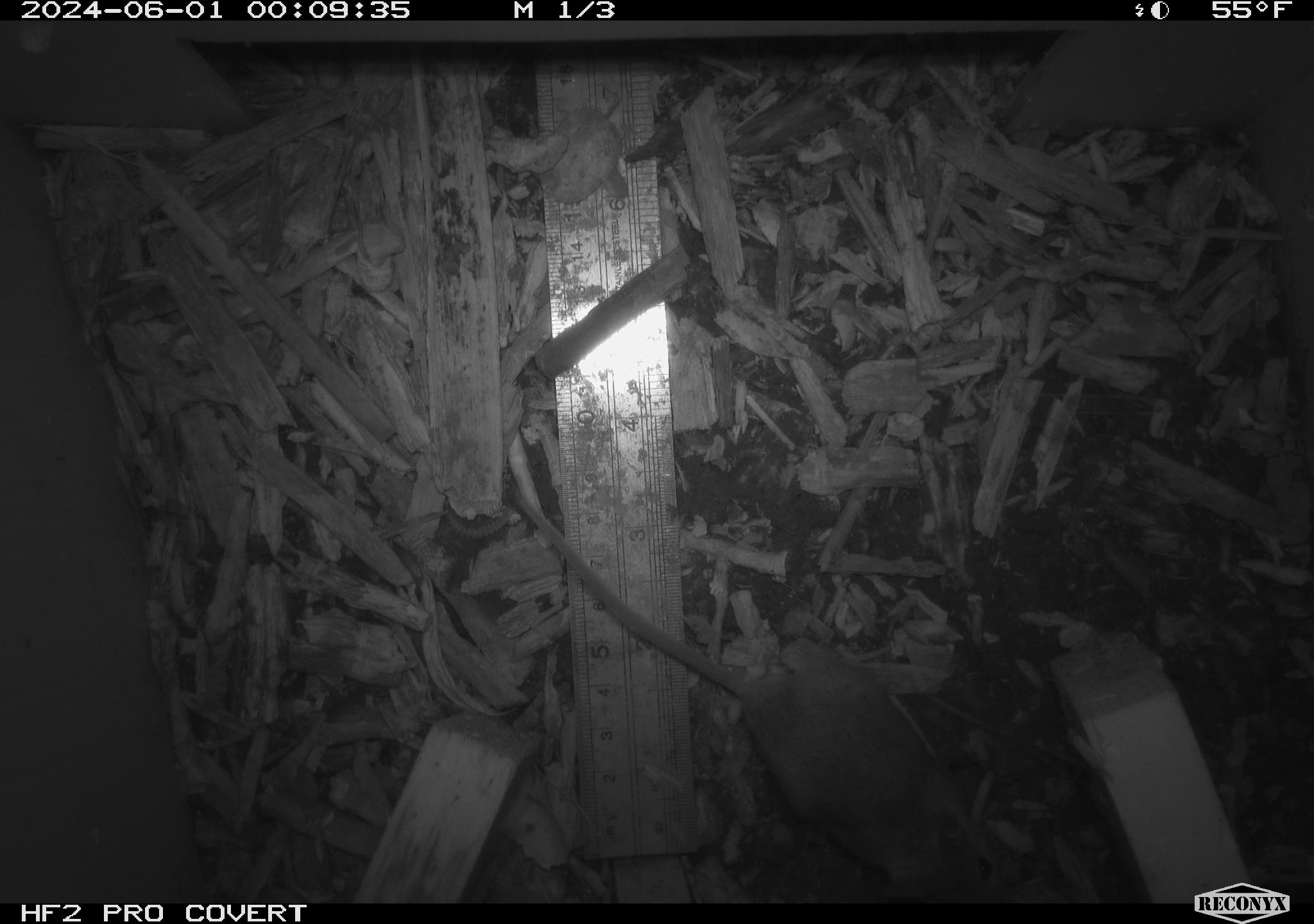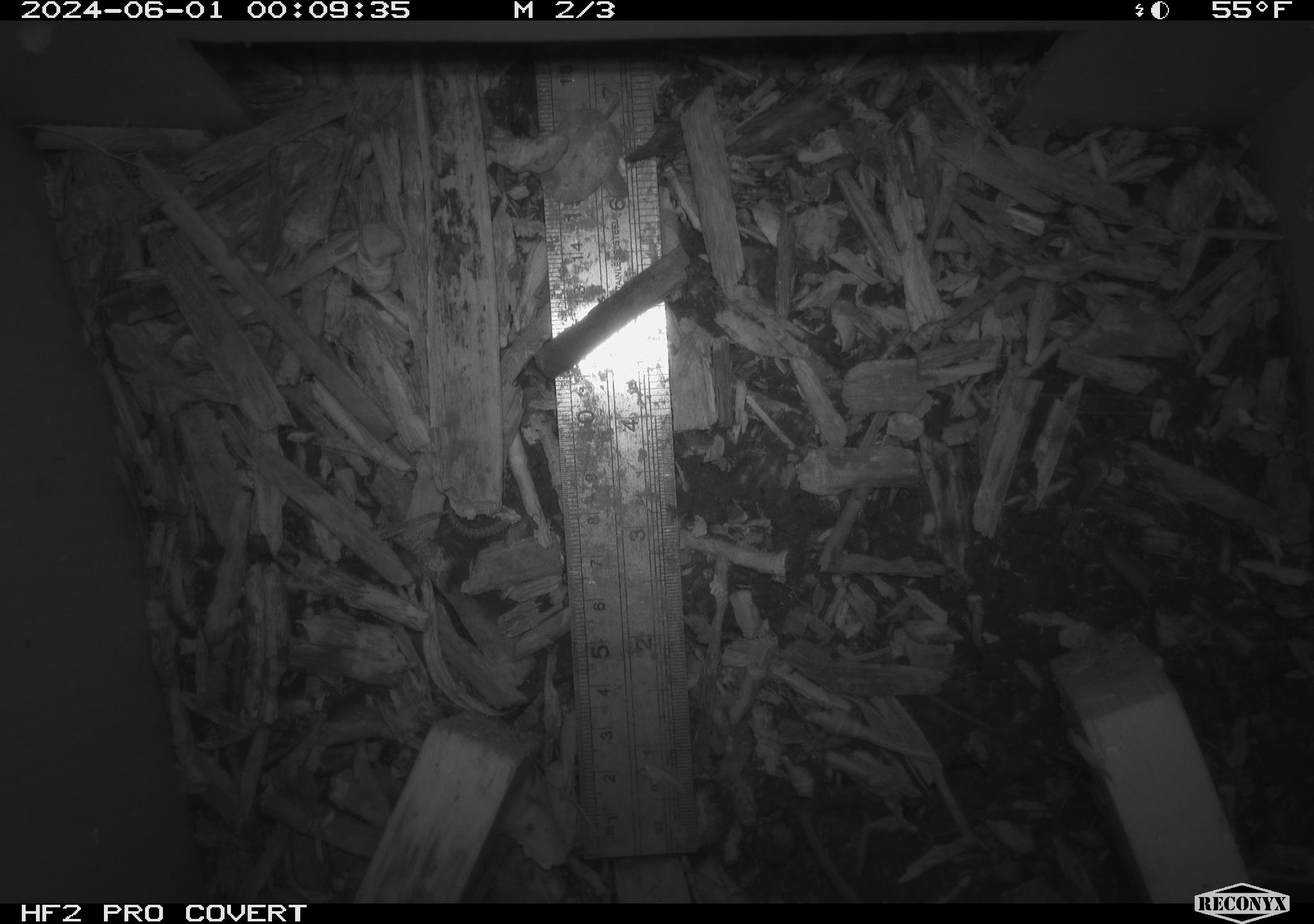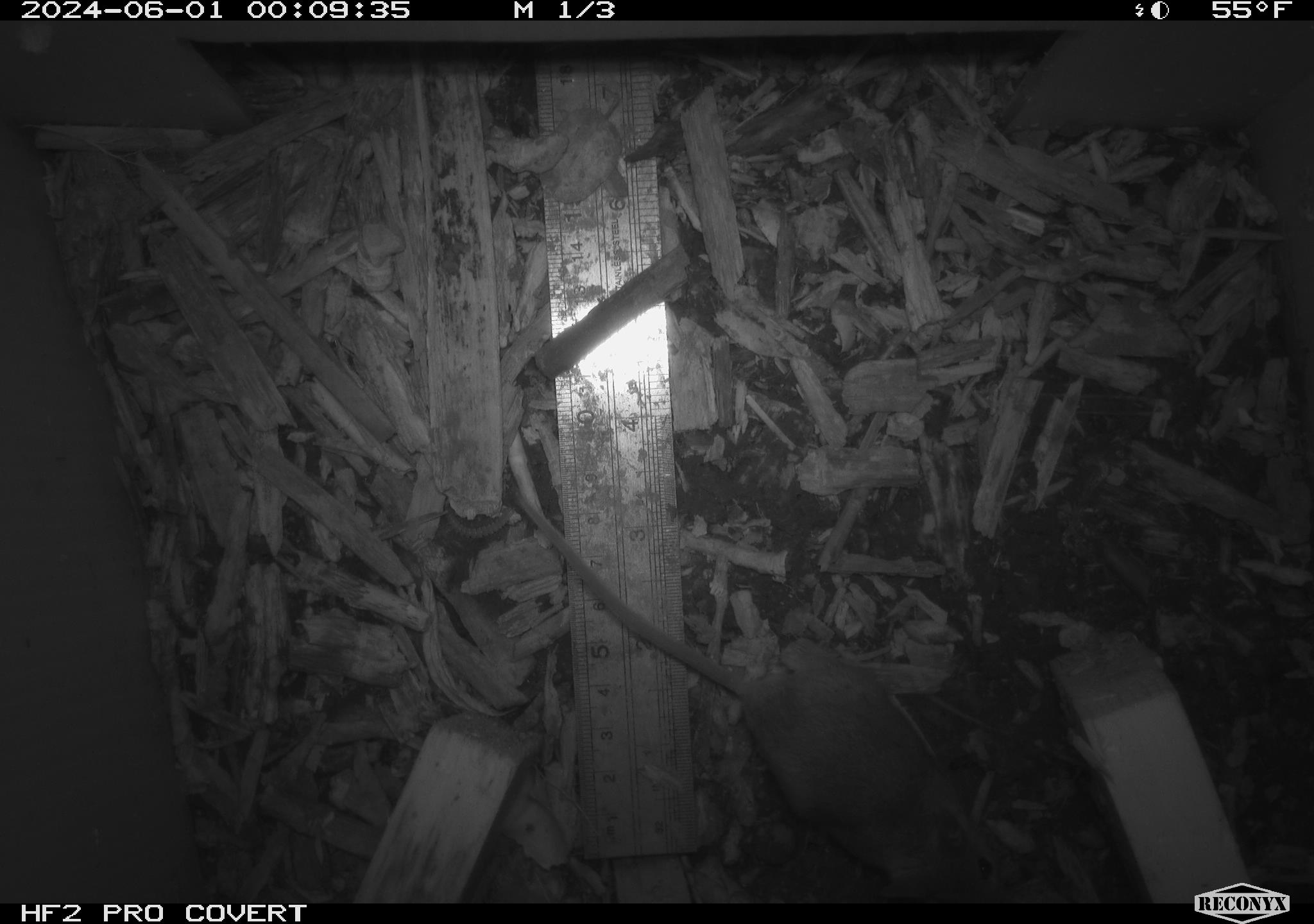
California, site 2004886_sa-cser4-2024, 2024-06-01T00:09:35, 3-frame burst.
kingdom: Animalia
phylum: Chordata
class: Mammalia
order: Rodentia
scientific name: Rodentia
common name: rodent